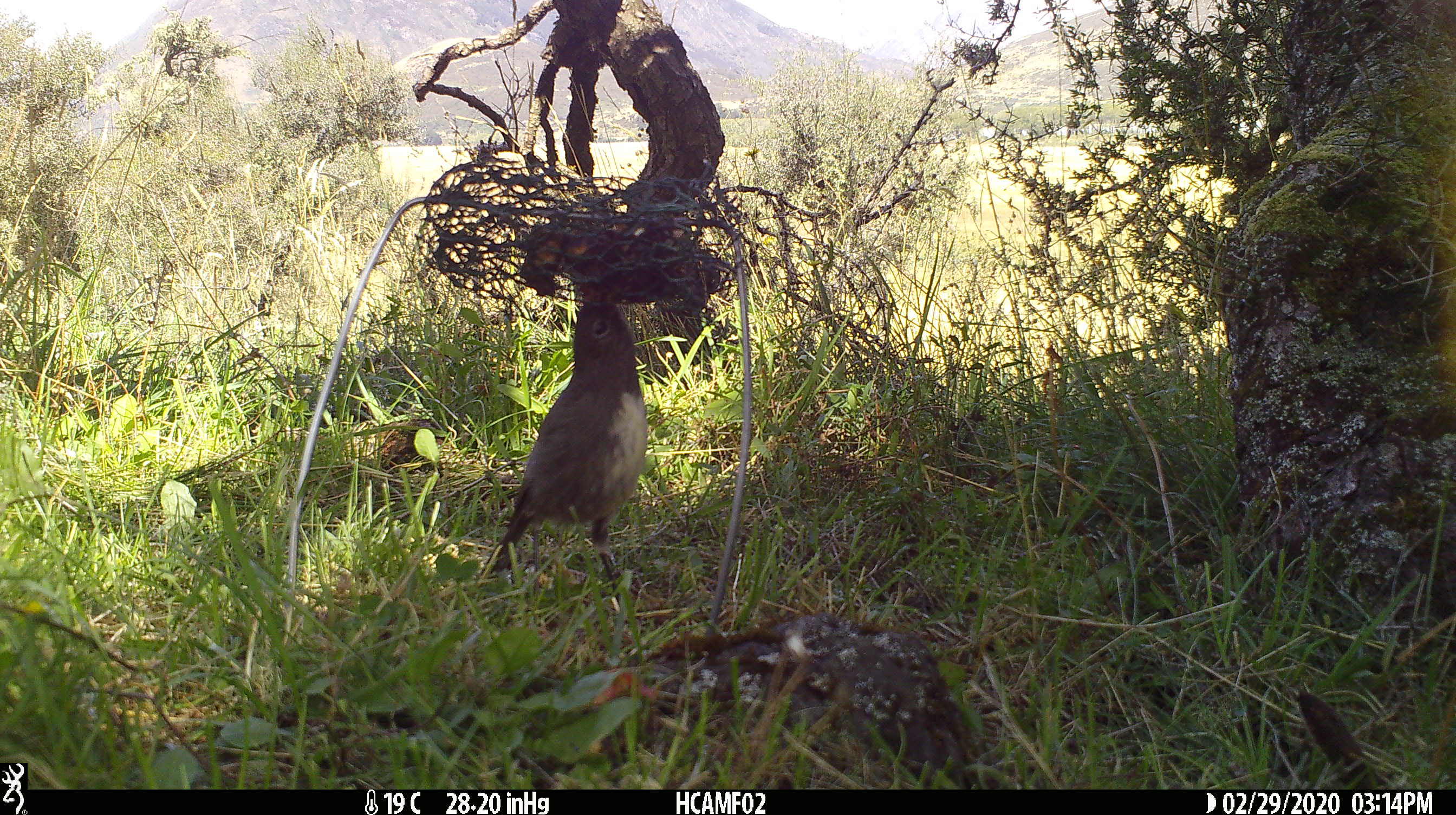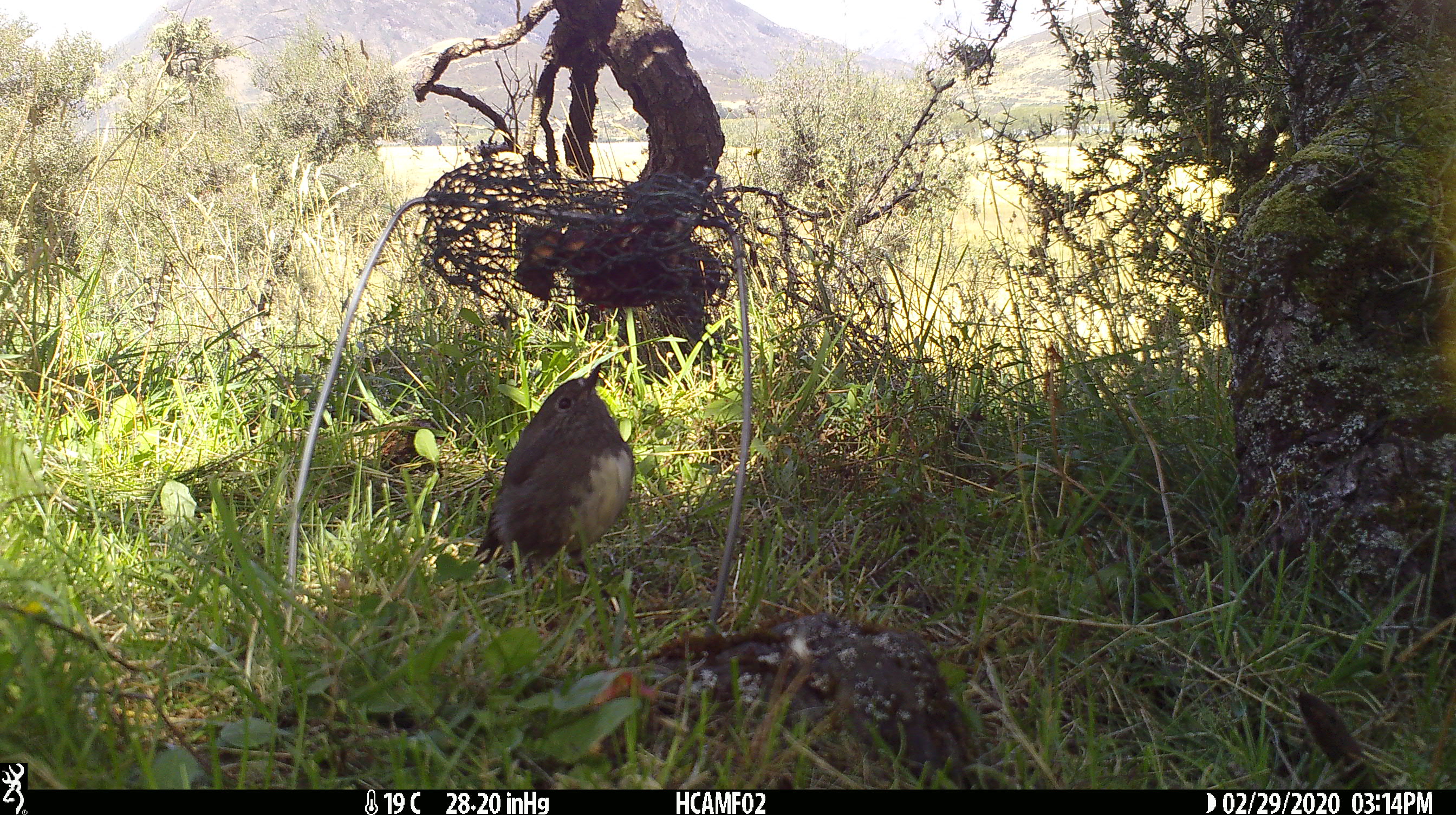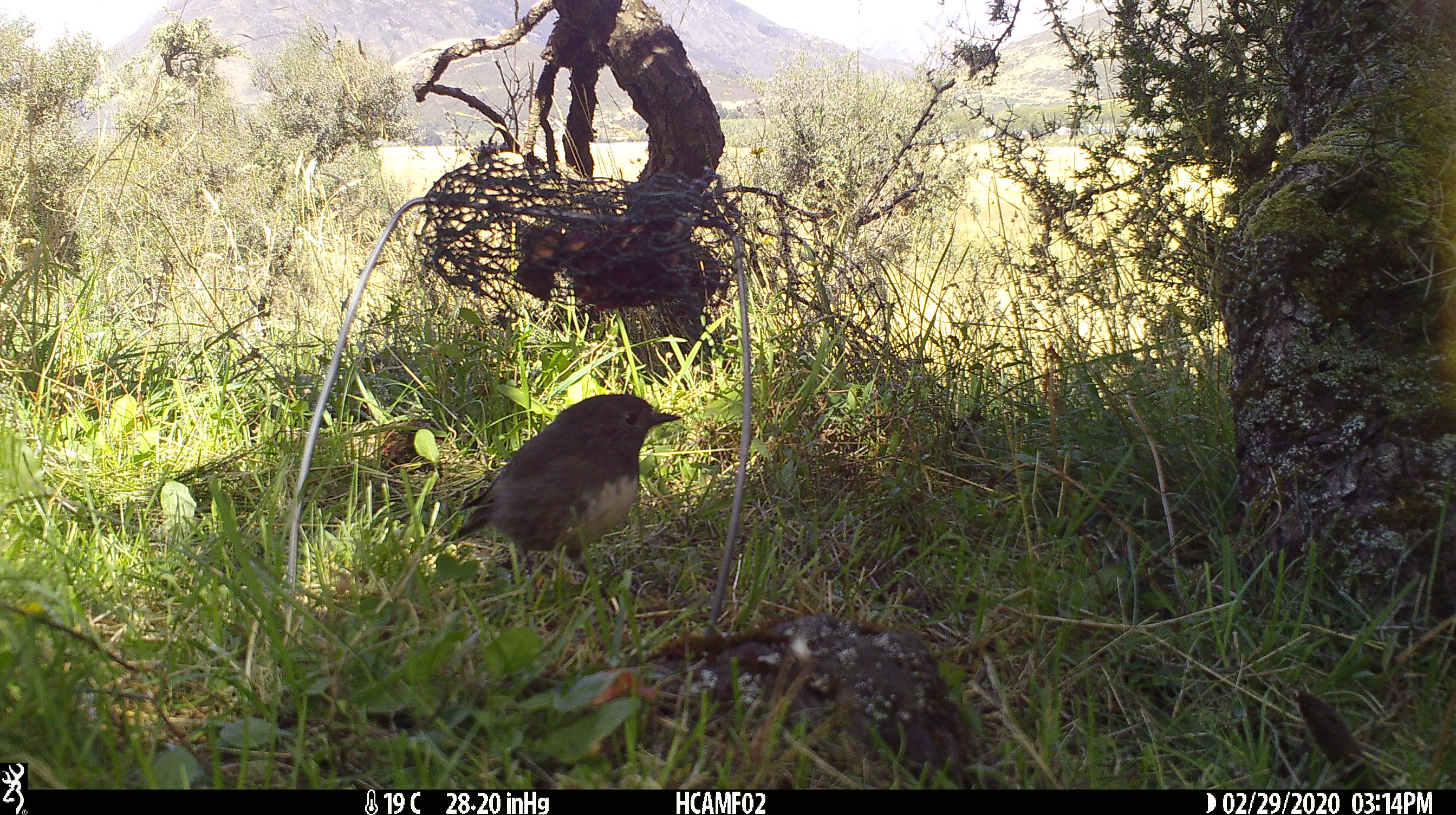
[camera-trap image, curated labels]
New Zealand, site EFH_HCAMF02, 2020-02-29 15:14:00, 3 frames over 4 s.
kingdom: Animalia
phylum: Chordata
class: Aves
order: Passeriformes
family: Petroicidae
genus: Petroica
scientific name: Petroica australis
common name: new zealand robin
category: robin